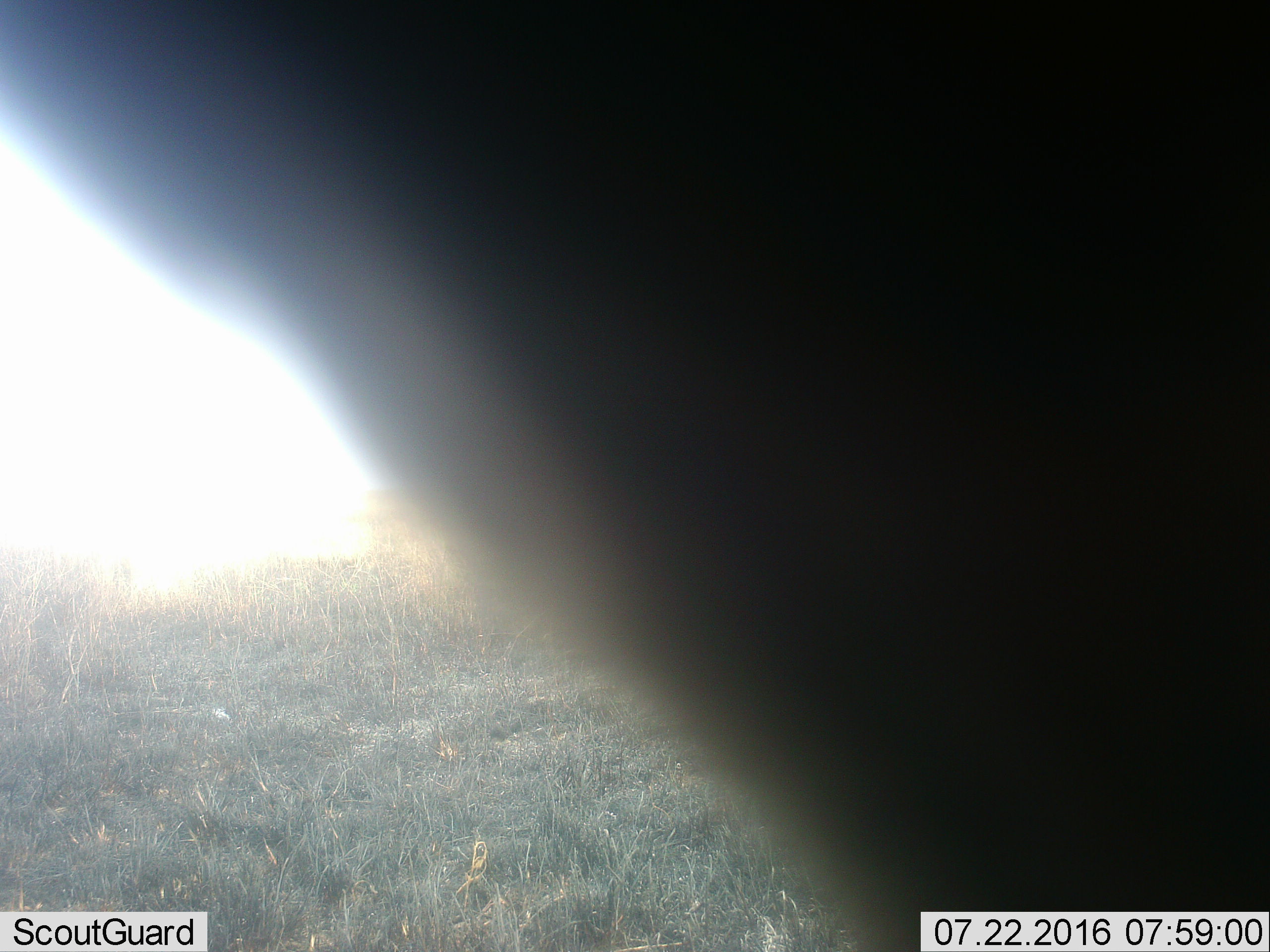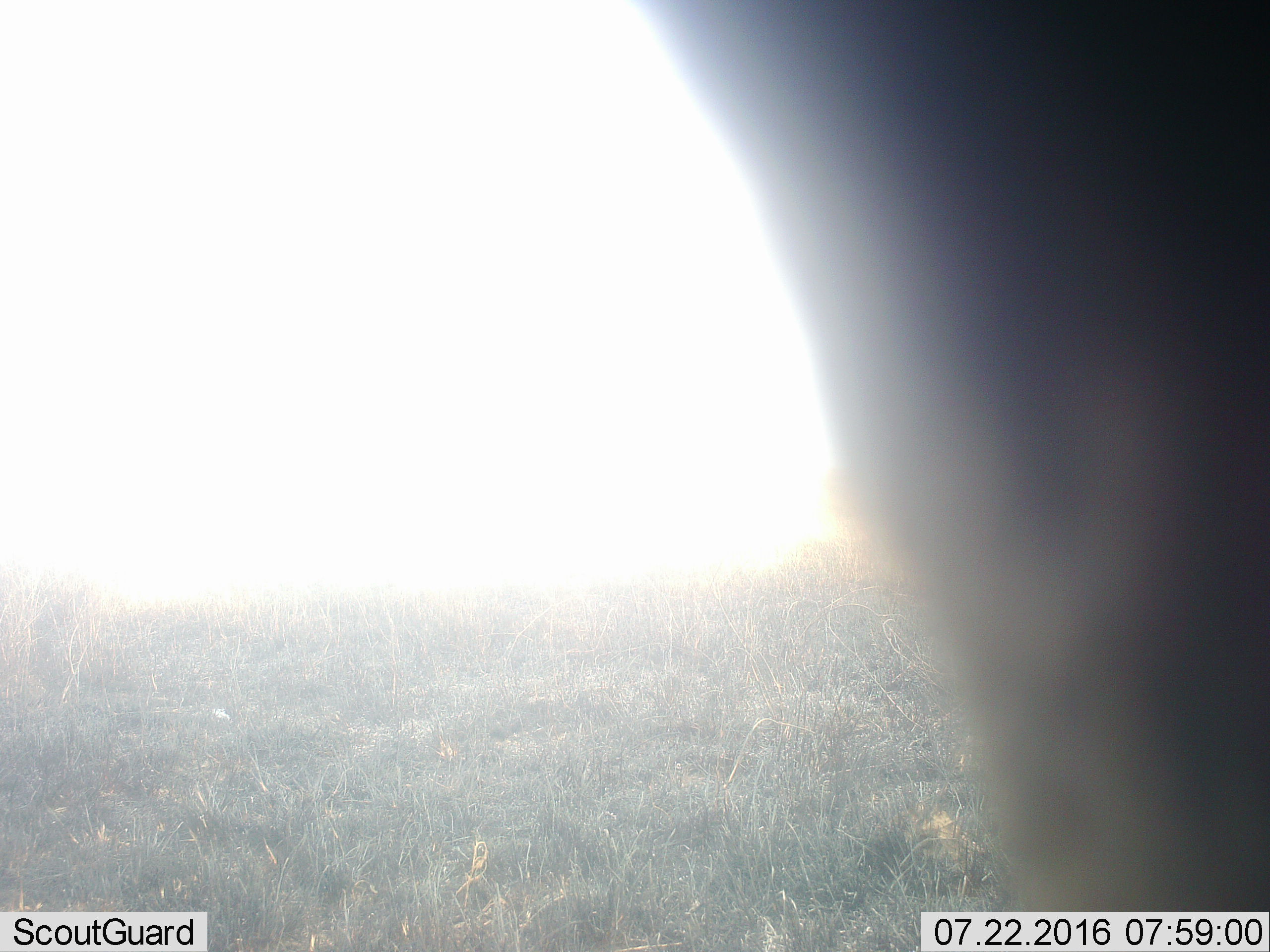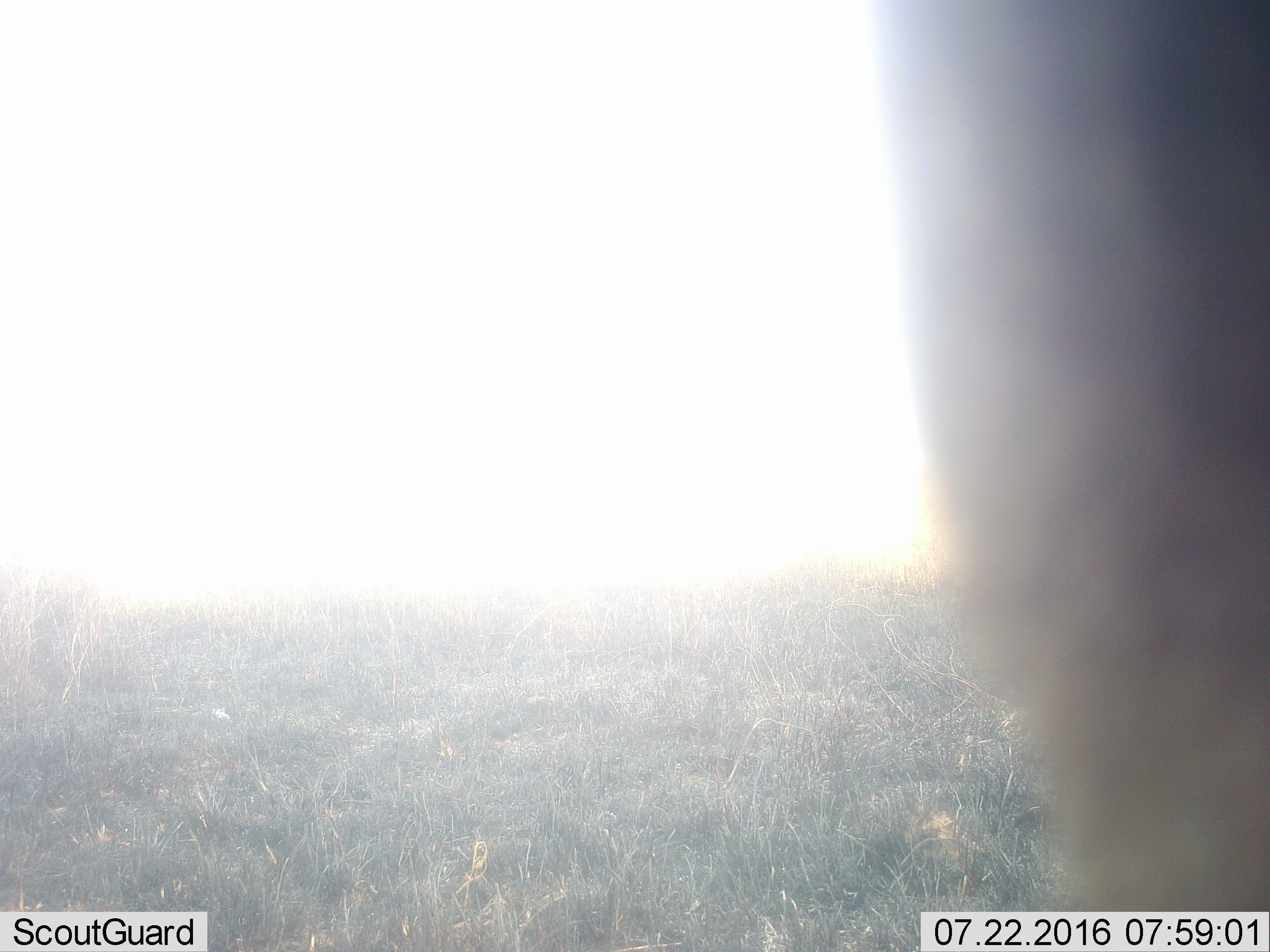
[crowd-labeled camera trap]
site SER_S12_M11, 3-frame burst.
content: unidentified animal